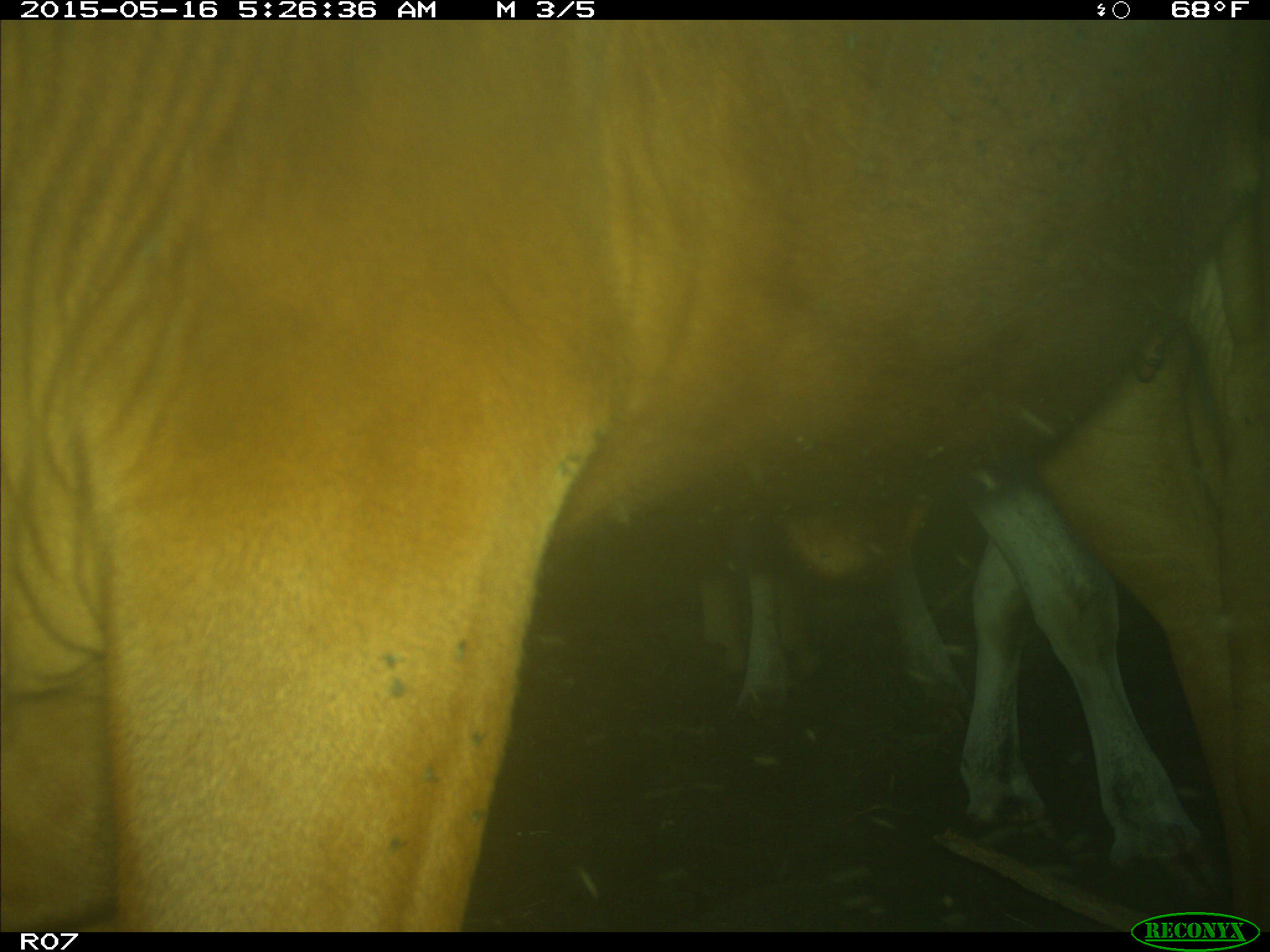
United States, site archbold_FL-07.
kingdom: Animalia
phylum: Chordata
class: Mammalia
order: Artiodactyla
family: Bovidae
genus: Bos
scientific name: Bos taurus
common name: domestic cow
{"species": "Bos taurus (domestic cow)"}